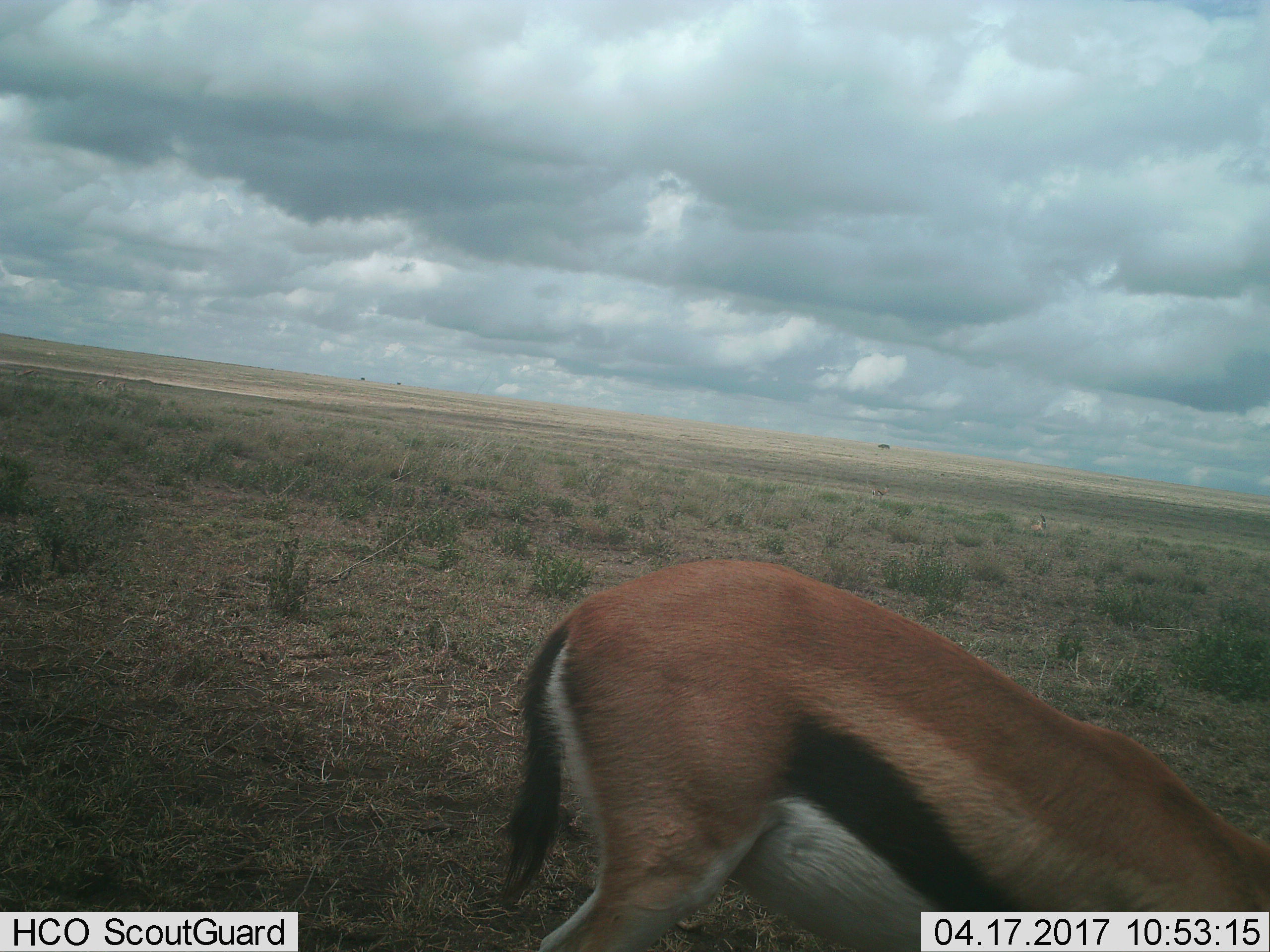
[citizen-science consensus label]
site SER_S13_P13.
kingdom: Animalia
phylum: Chordata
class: Mammalia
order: Artiodactyla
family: Bovidae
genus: Eudorcas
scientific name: Eudorcas thomsonii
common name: thomson's gazelle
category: gazellethomsons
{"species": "gazellethomsons (thomson's gazelle) (Eudorcas thomsonii)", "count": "1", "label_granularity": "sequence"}